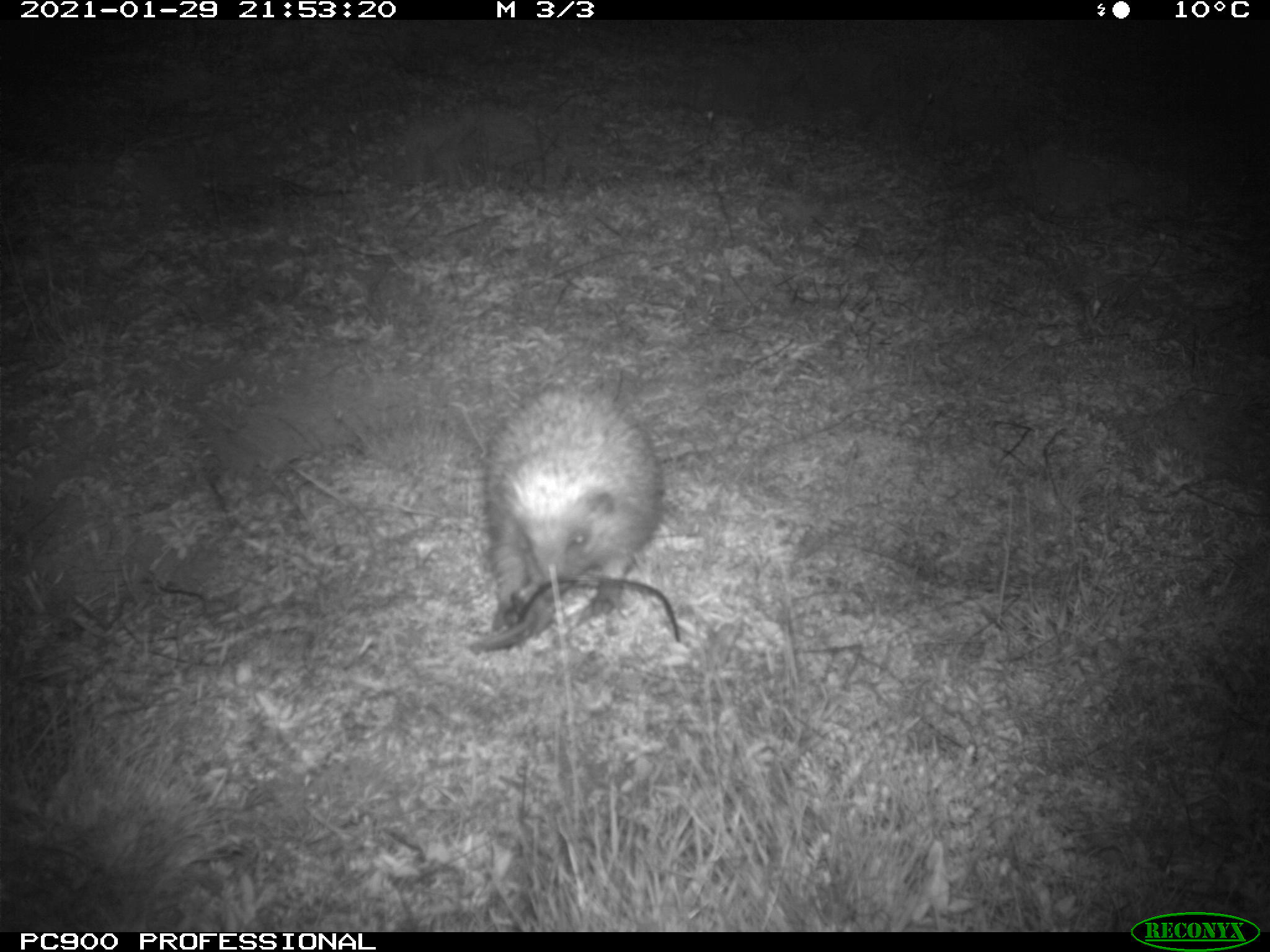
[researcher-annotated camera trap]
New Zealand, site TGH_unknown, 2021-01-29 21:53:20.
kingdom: Animalia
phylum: Chordata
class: Mammalia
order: Eulipotyphla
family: Erinaceidae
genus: Erinaceus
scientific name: Erinaceus europaeus europaeus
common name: european hedgehog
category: hedgehog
Hedgehog (european hedgehog) (Erinaceus europaeus europaeus).